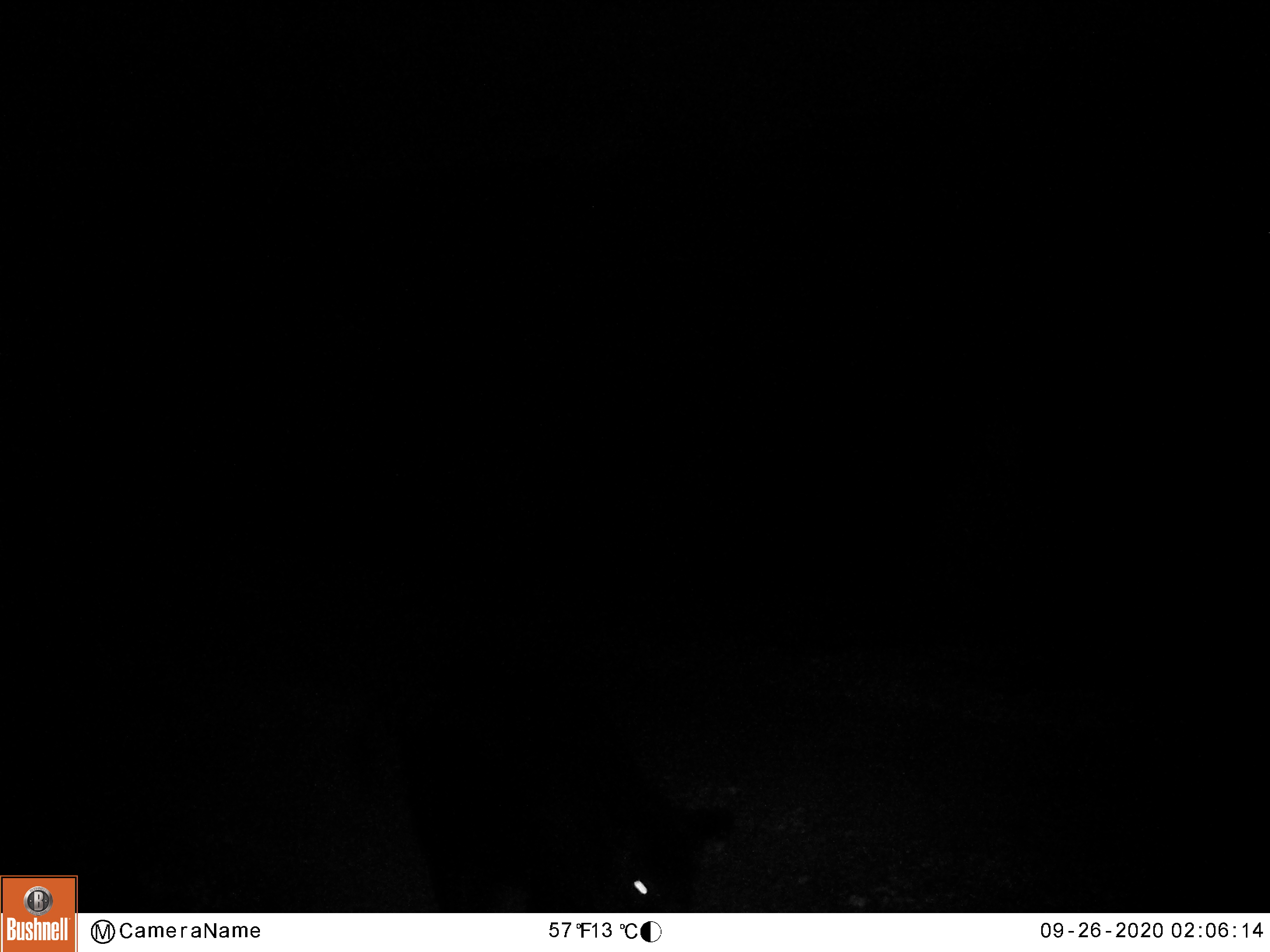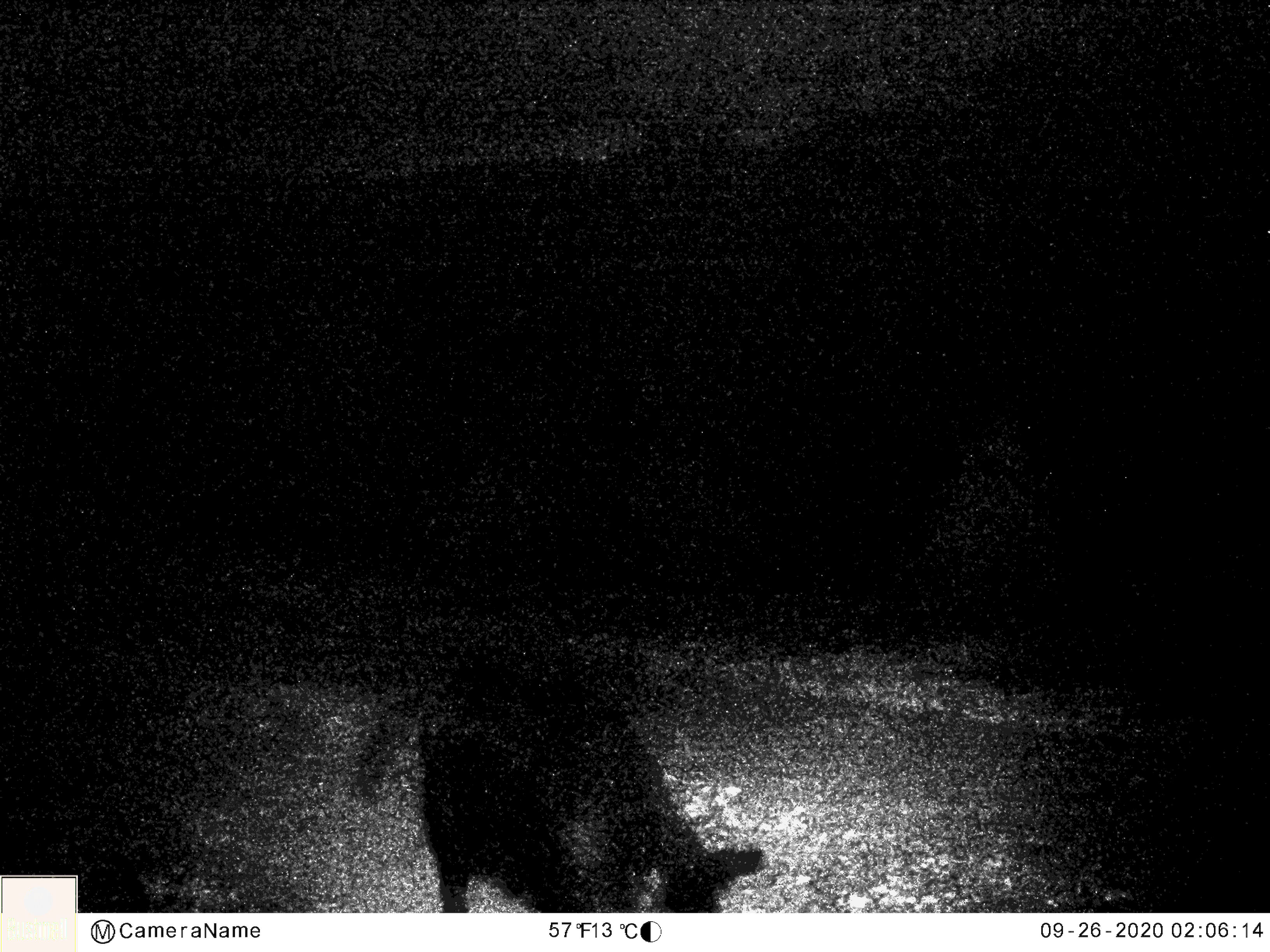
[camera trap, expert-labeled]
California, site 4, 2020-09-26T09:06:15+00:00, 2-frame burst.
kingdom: Animalia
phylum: Chordata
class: Mammalia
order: Artiodactyla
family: Suidae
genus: Sus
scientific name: Sus scrofa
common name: wild boar